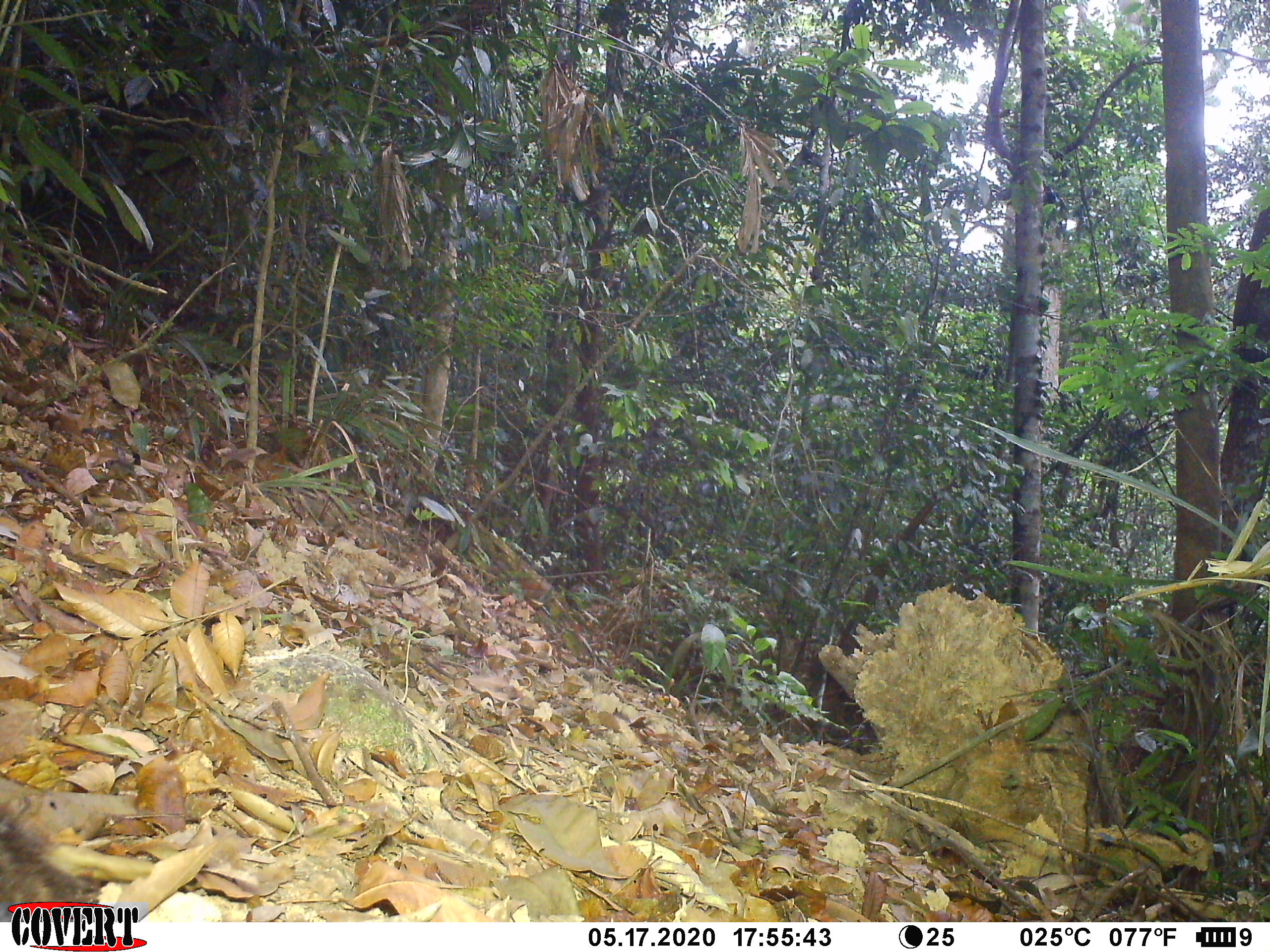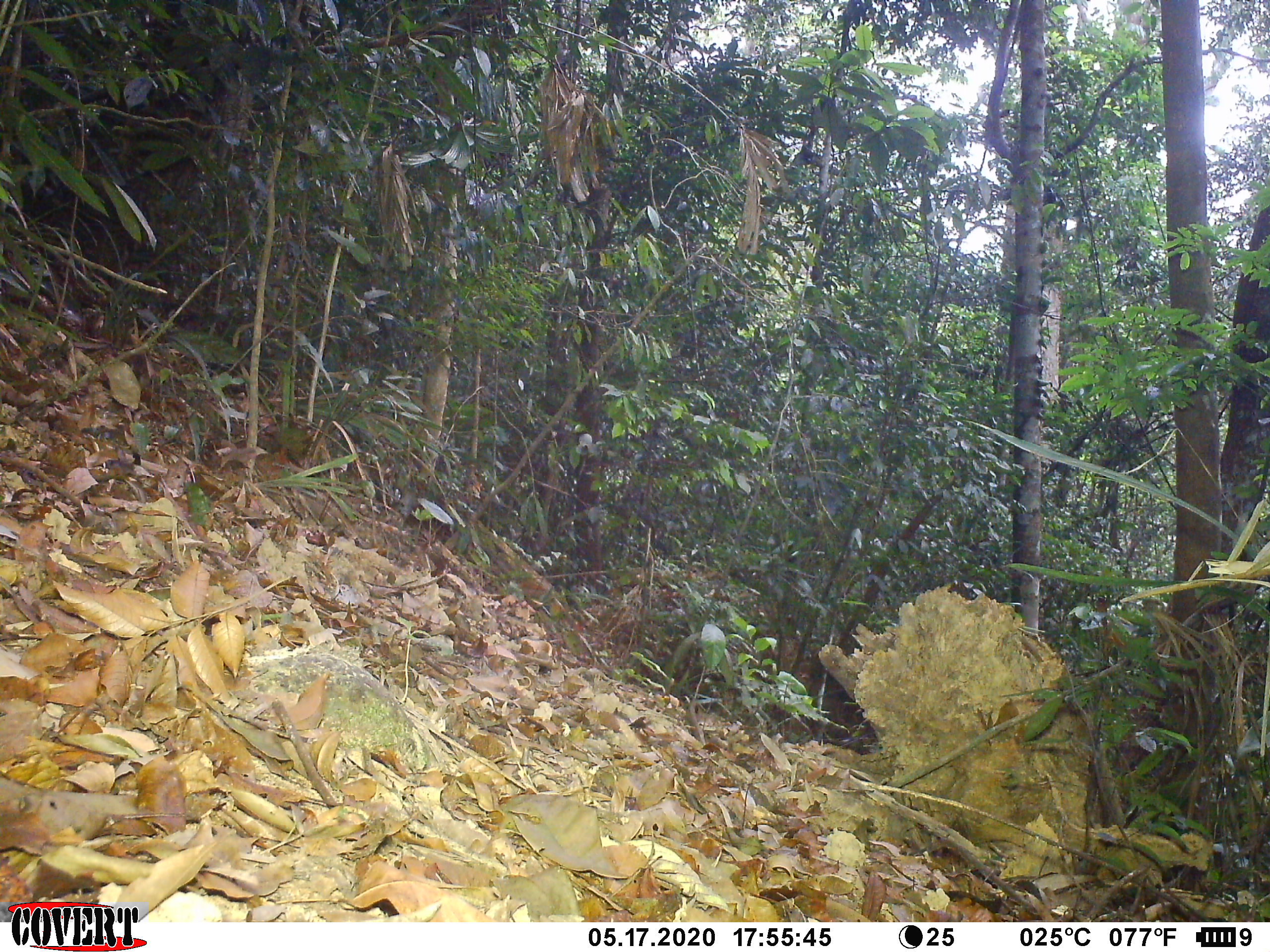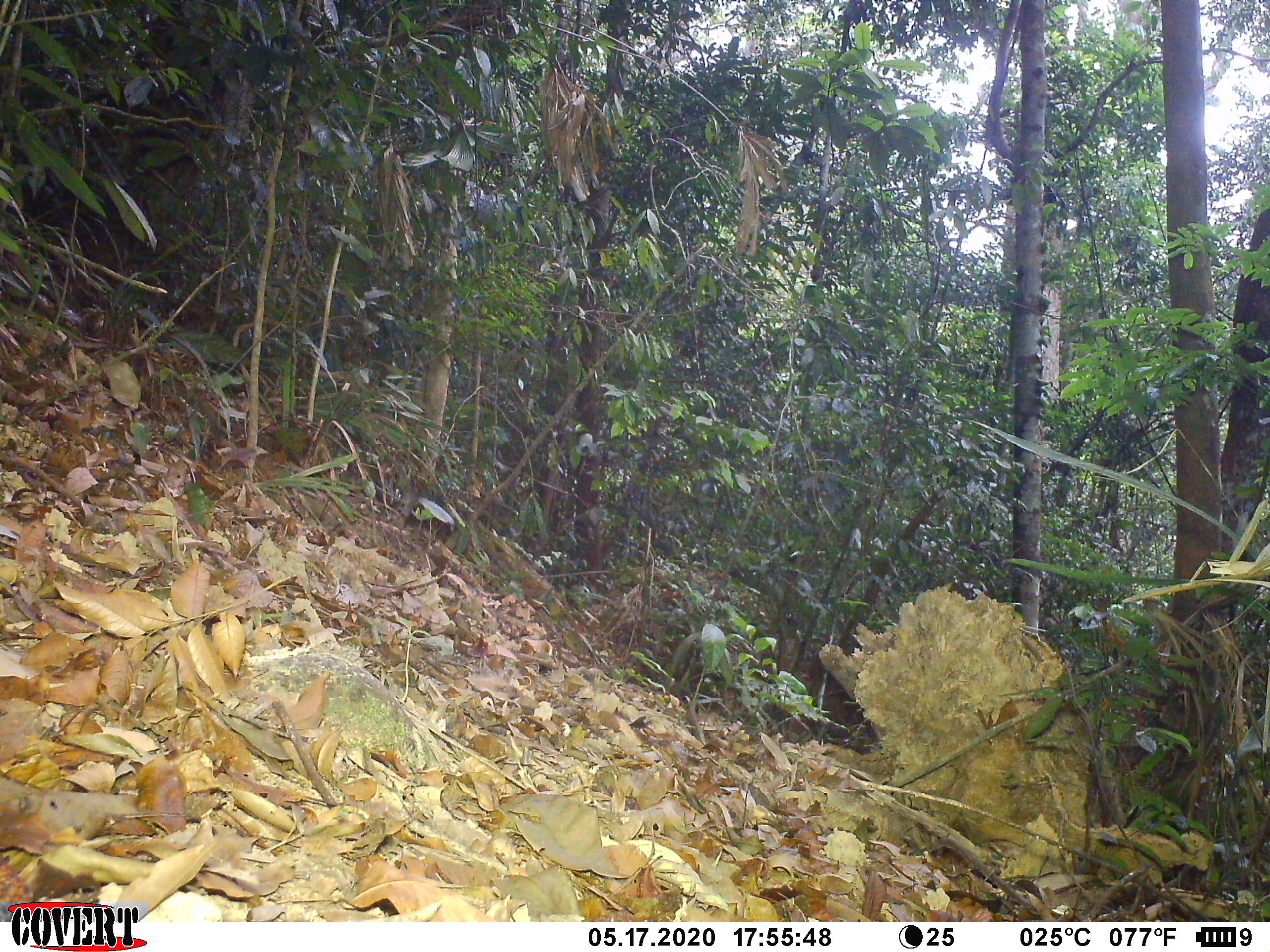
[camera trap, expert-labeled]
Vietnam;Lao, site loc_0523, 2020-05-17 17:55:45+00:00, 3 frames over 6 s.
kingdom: Animalia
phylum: Chordata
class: Mammalia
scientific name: Mammalia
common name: mammal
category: unidentified small mammal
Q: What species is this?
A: Unidentified small mammal (mammal) (Mammalia).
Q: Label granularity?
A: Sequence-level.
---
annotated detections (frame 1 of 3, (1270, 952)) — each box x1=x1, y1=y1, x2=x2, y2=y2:
unidentified small mammal: x1=0, y1=805, x2=99, y2=917